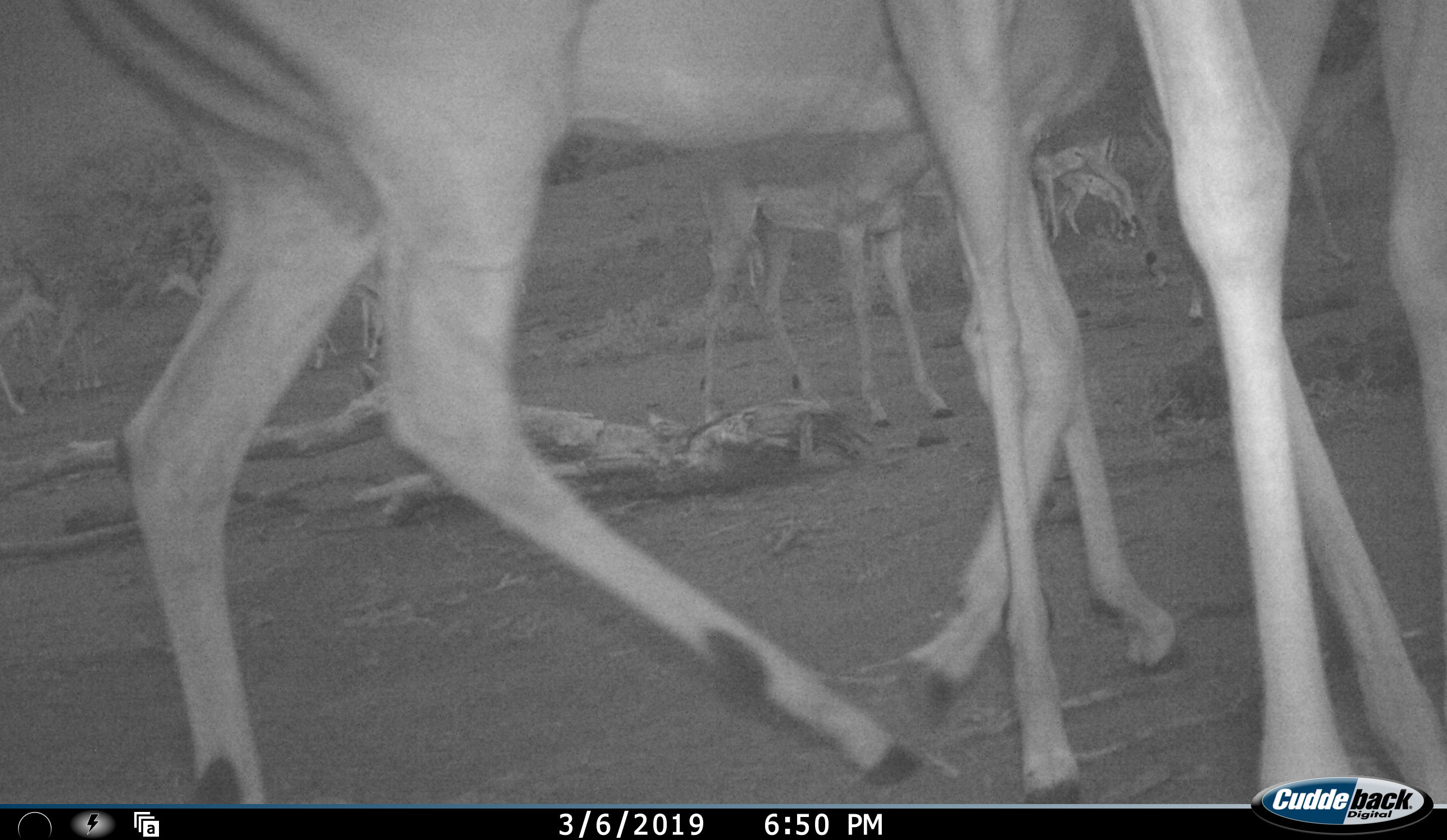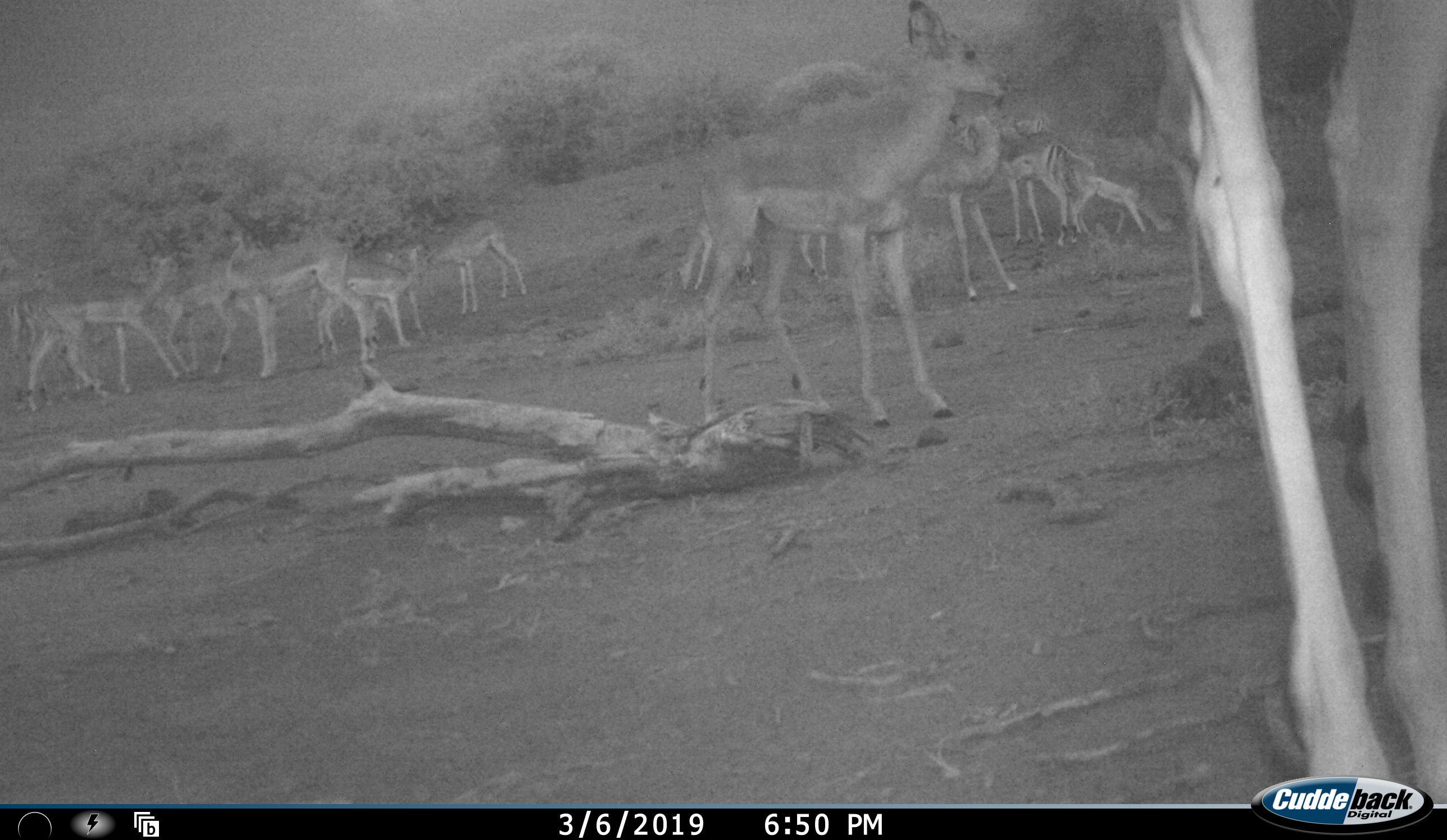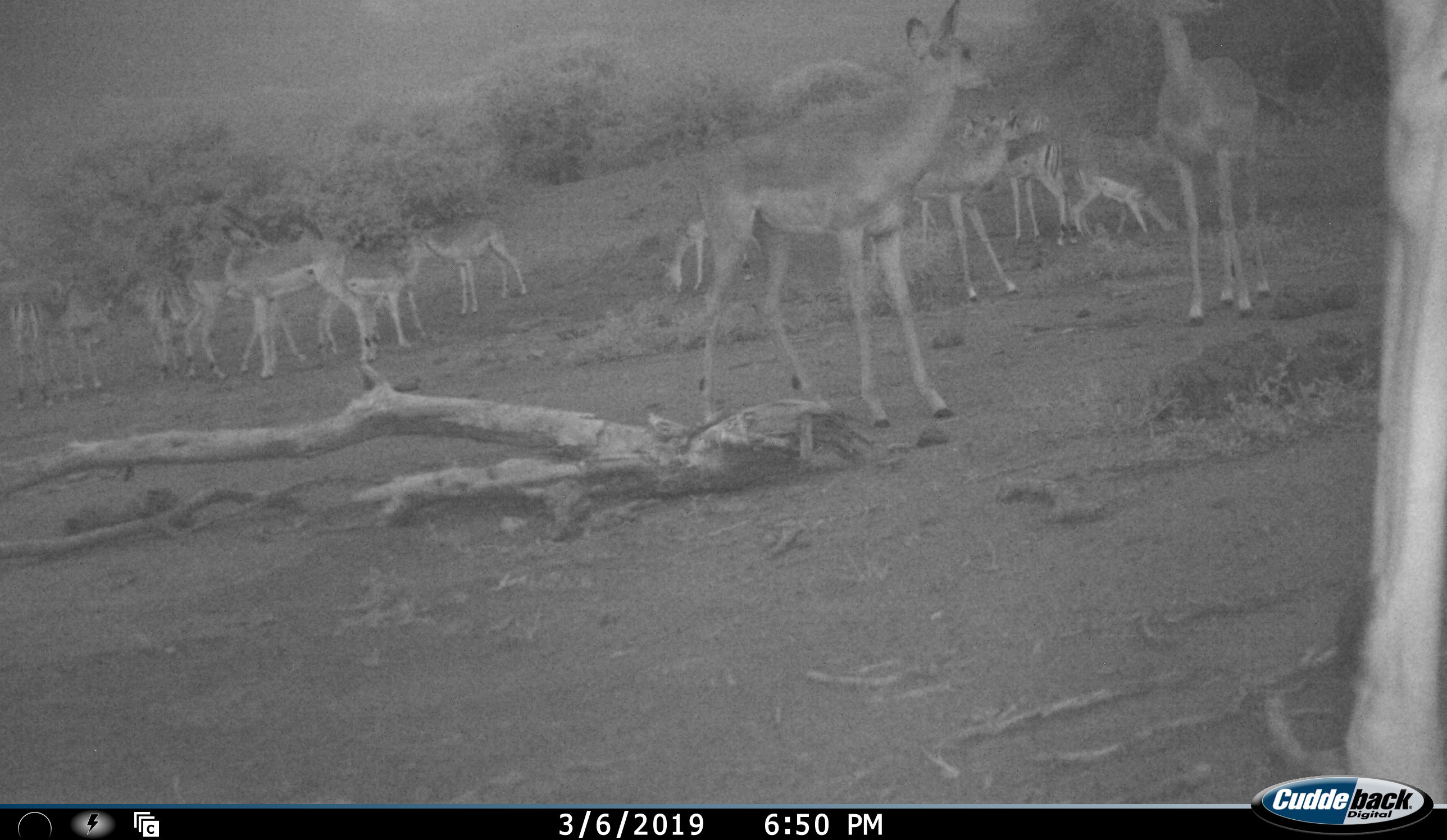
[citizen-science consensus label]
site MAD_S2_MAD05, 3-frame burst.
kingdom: Animalia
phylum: Chordata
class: Mammalia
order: Artiodactyla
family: Bovidae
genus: Aepyceros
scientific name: Aepyceros melampus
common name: impala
Impala (Aepyceros melampus), count 11-50. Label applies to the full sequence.